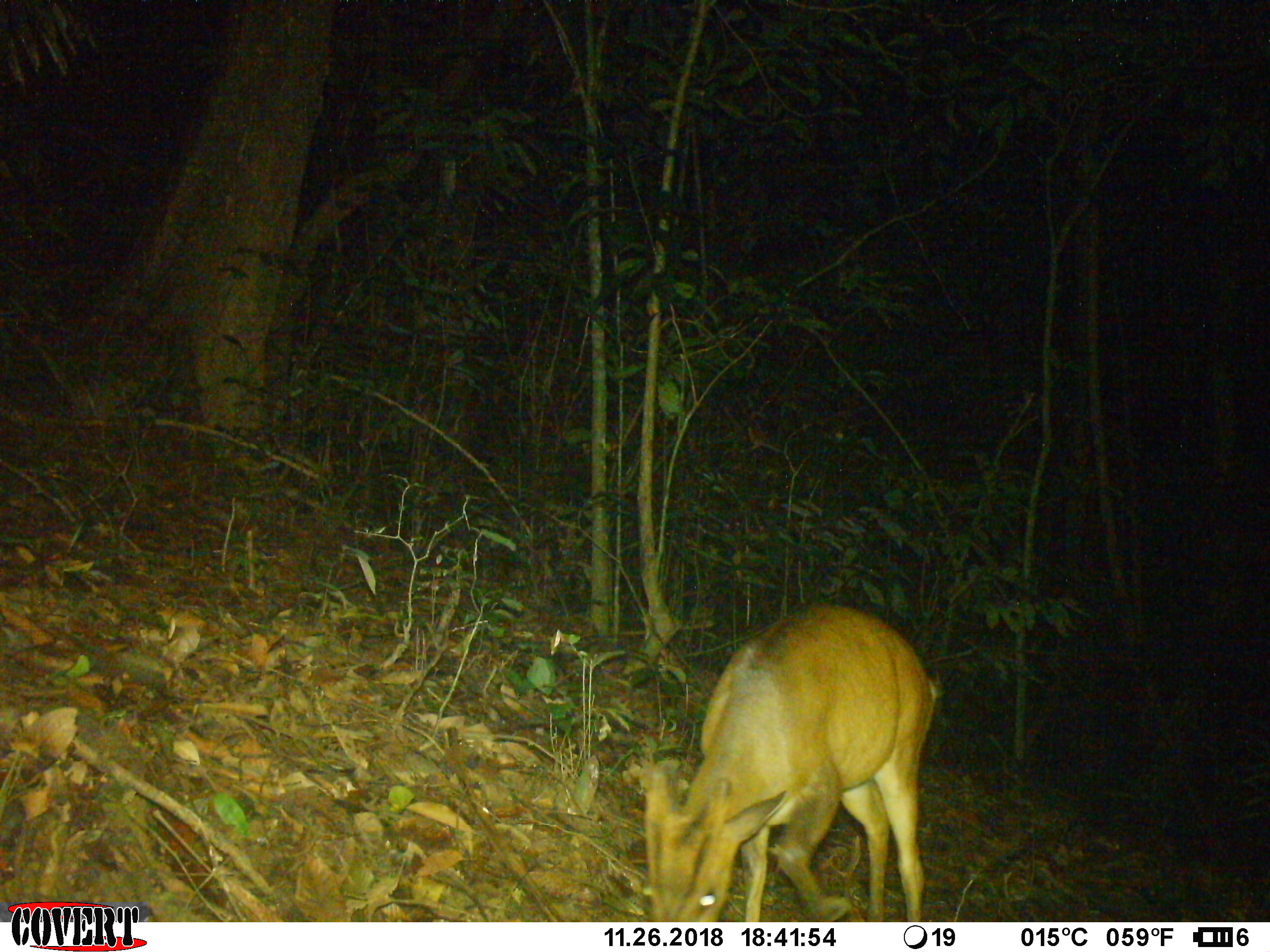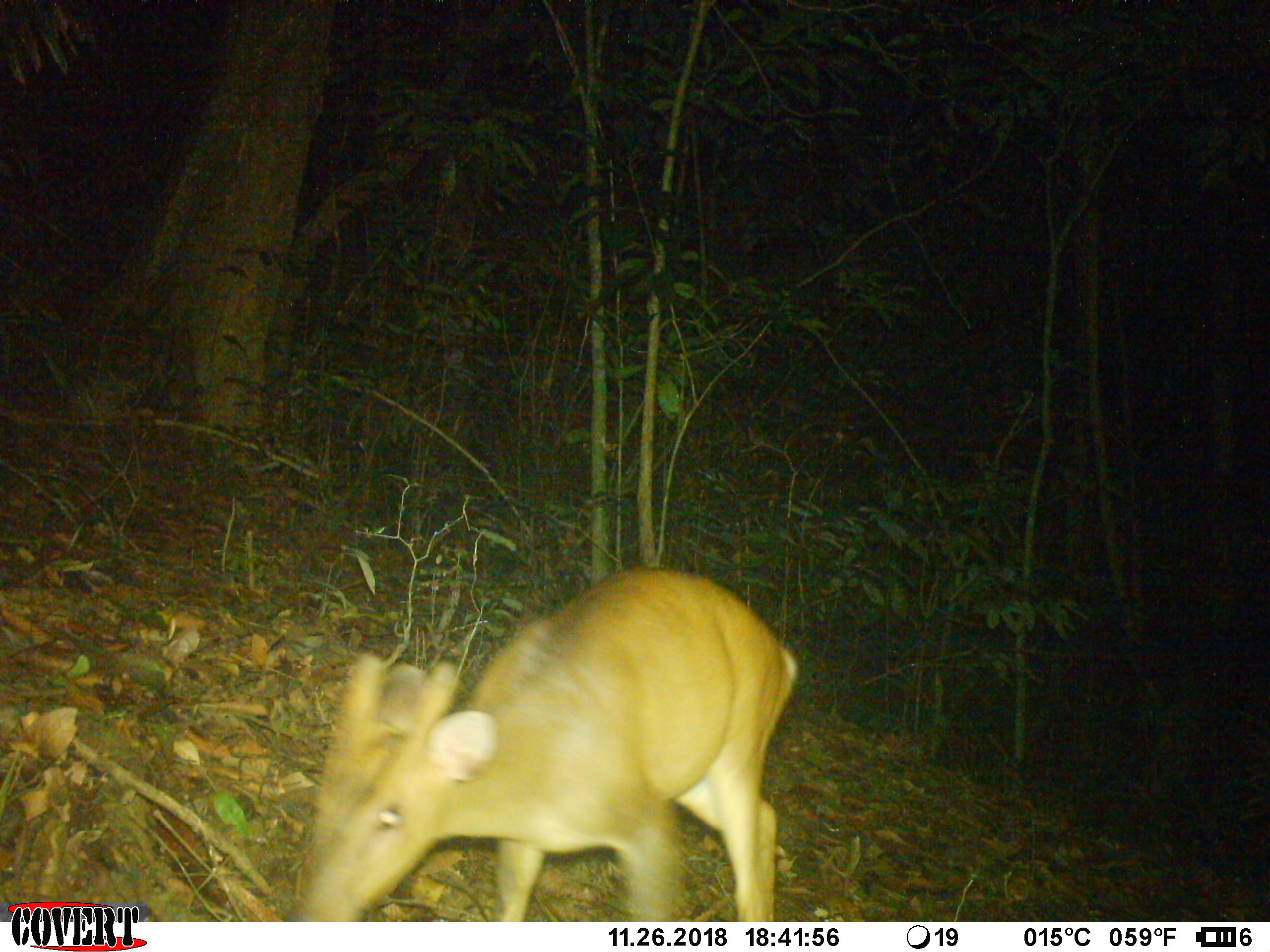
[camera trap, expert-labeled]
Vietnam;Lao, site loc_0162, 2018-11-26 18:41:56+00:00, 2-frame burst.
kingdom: Animalia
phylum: Chordata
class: Mammalia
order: Artiodactyla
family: Cervidae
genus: Muntiacus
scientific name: Muntiacus vuquangensis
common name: large-antlered muntjac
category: large antlered muntjac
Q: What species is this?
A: Large antlered muntjac (large-antlered muntjac) (Muntiacus vuquangensis).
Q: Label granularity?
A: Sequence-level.